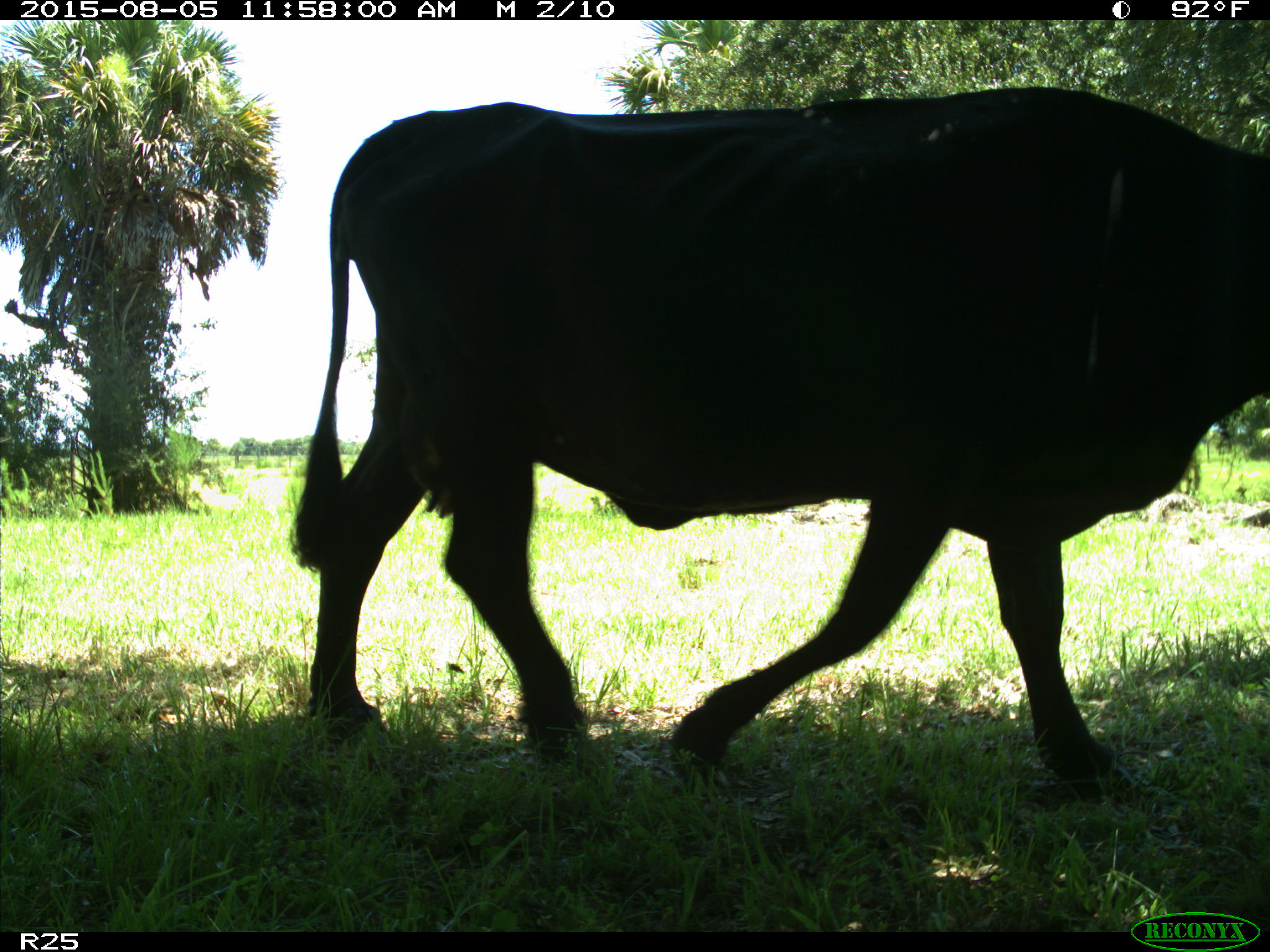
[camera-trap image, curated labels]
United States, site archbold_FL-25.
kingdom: Animalia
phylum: Chordata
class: Mammalia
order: Artiodactyla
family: Bovidae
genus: Bos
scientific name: Bos taurus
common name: domestic cow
Bos taurus (domestic cow).